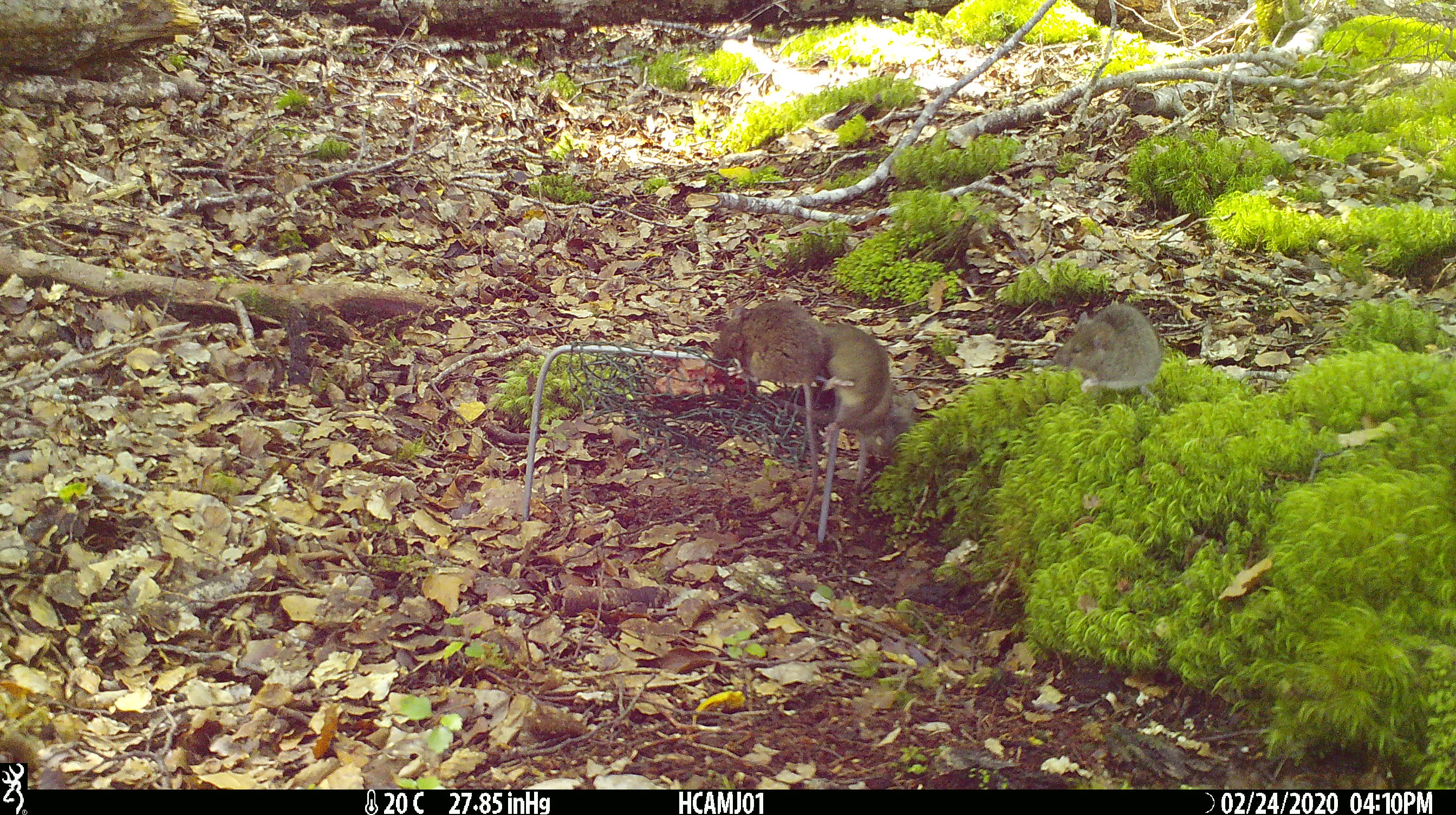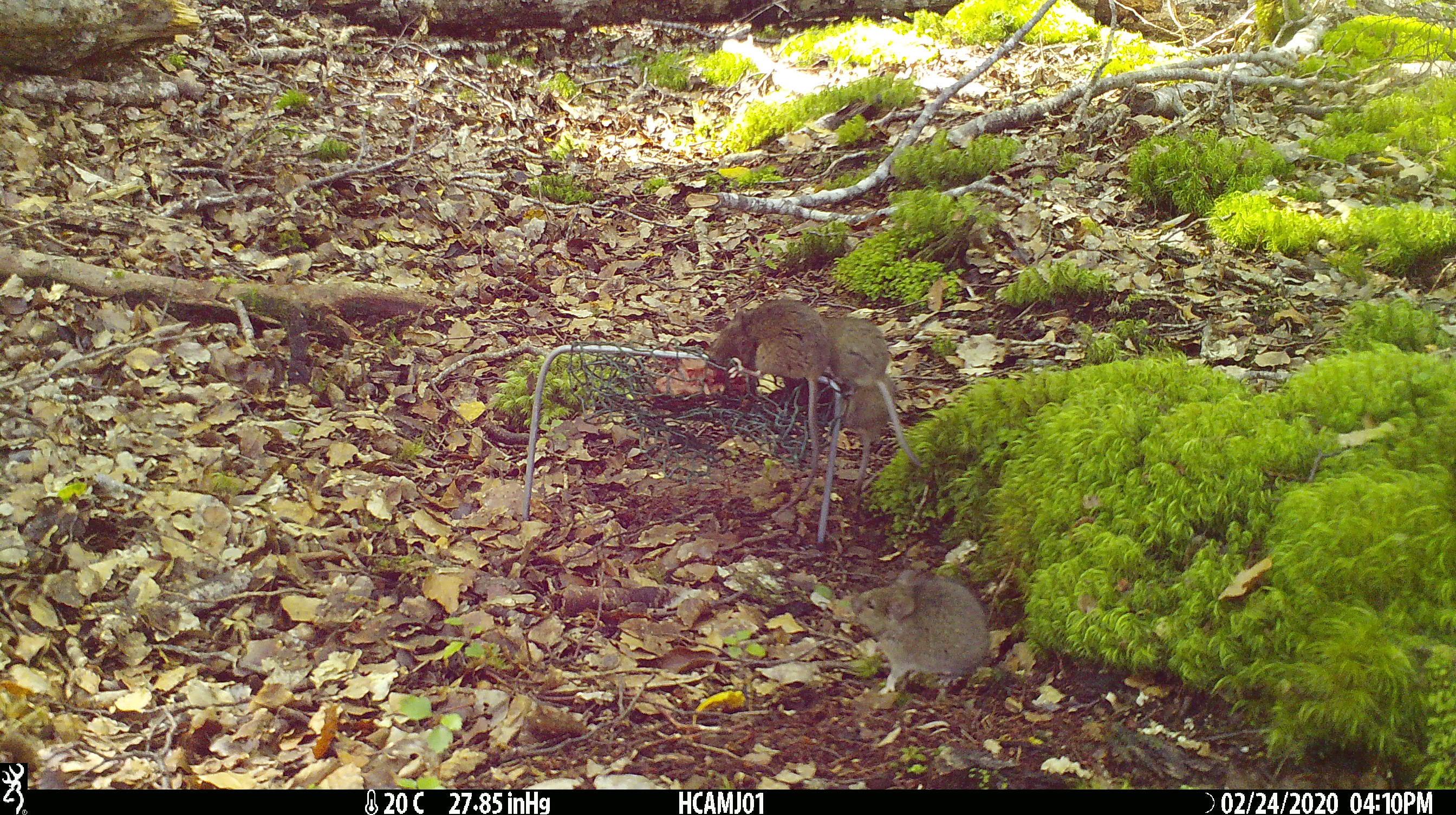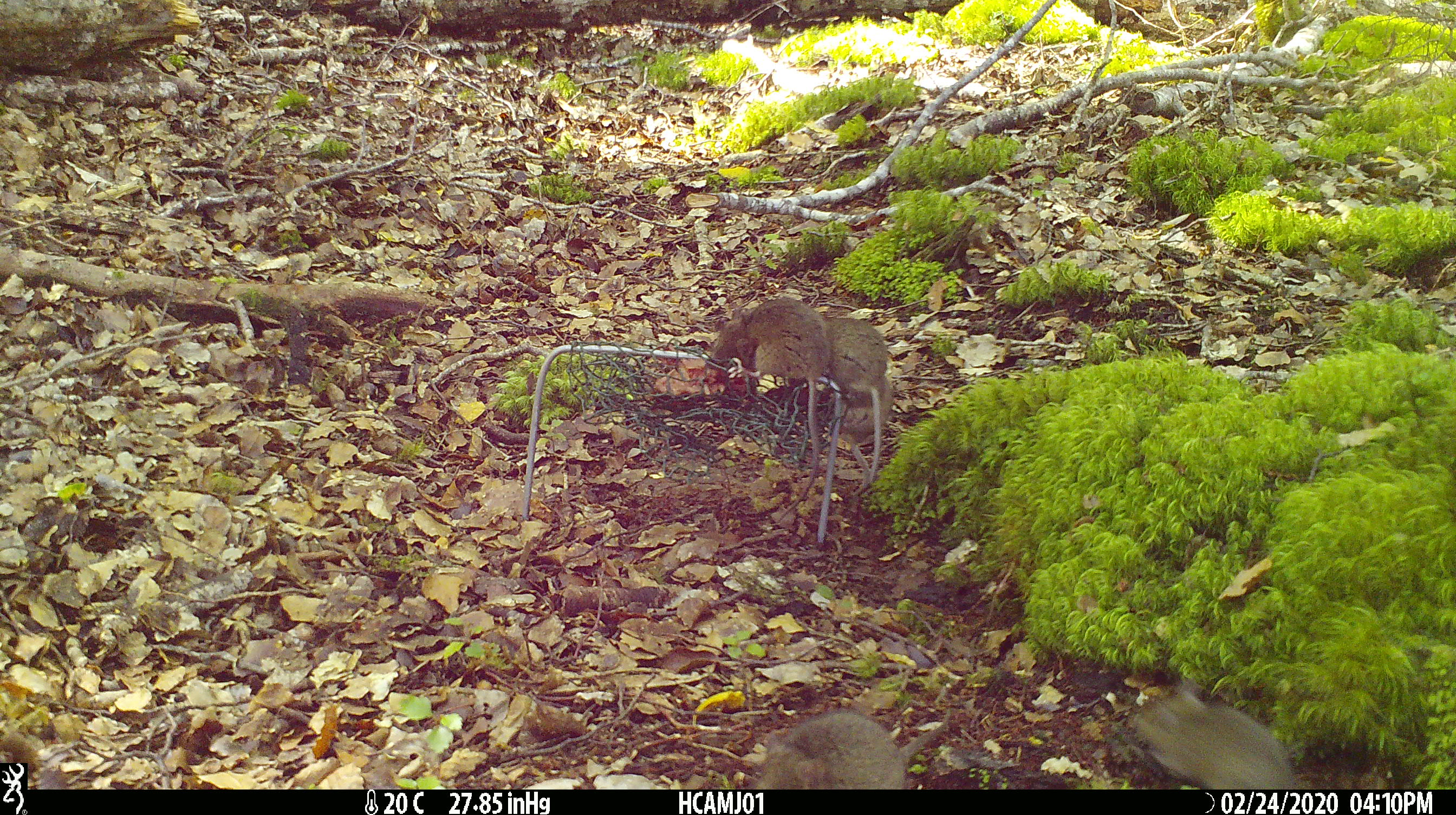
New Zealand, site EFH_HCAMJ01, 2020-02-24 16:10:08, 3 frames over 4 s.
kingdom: Animalia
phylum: Chordata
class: Mammalia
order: Rodentia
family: Muridae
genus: Mus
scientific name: Mus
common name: mouse